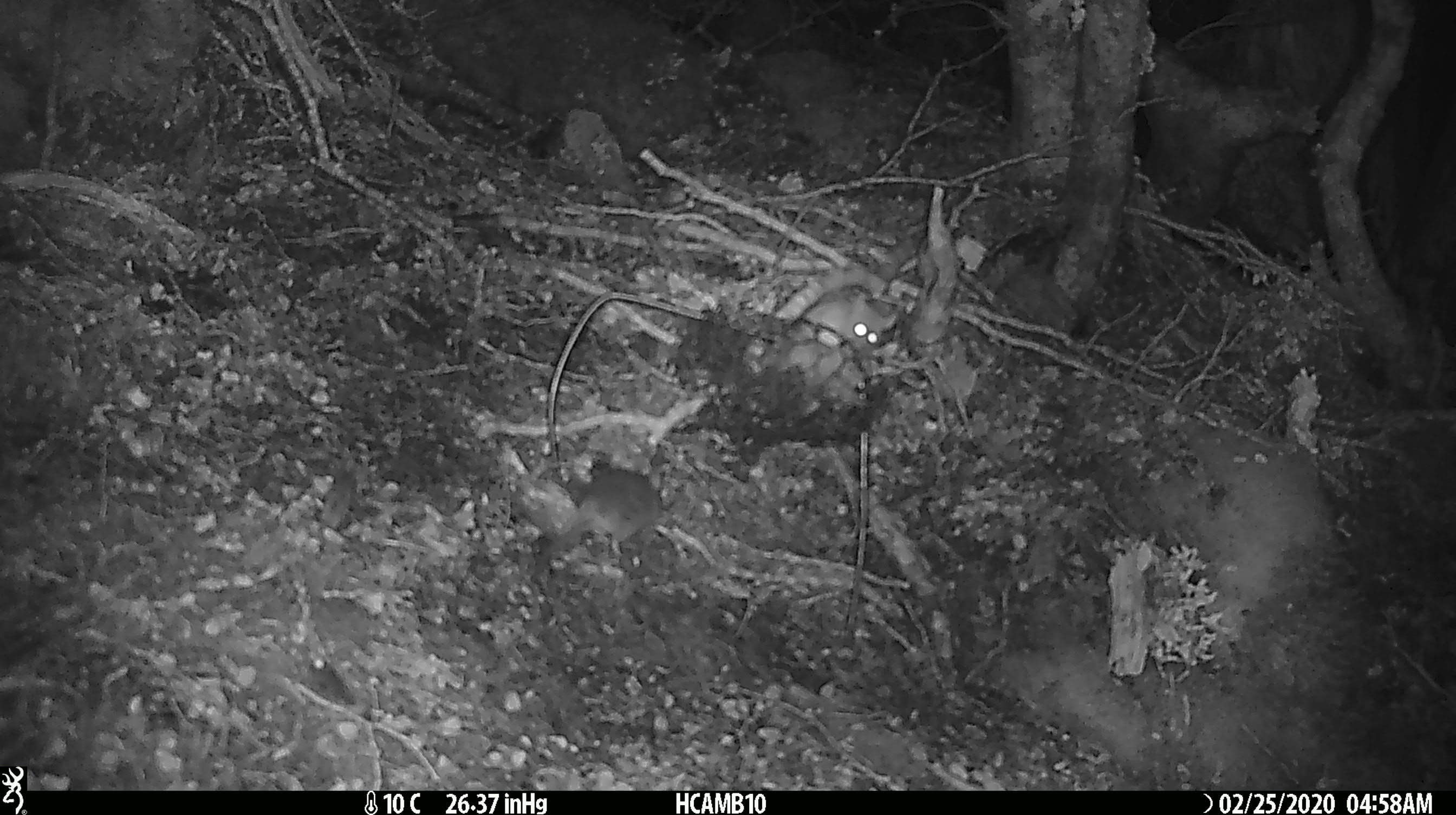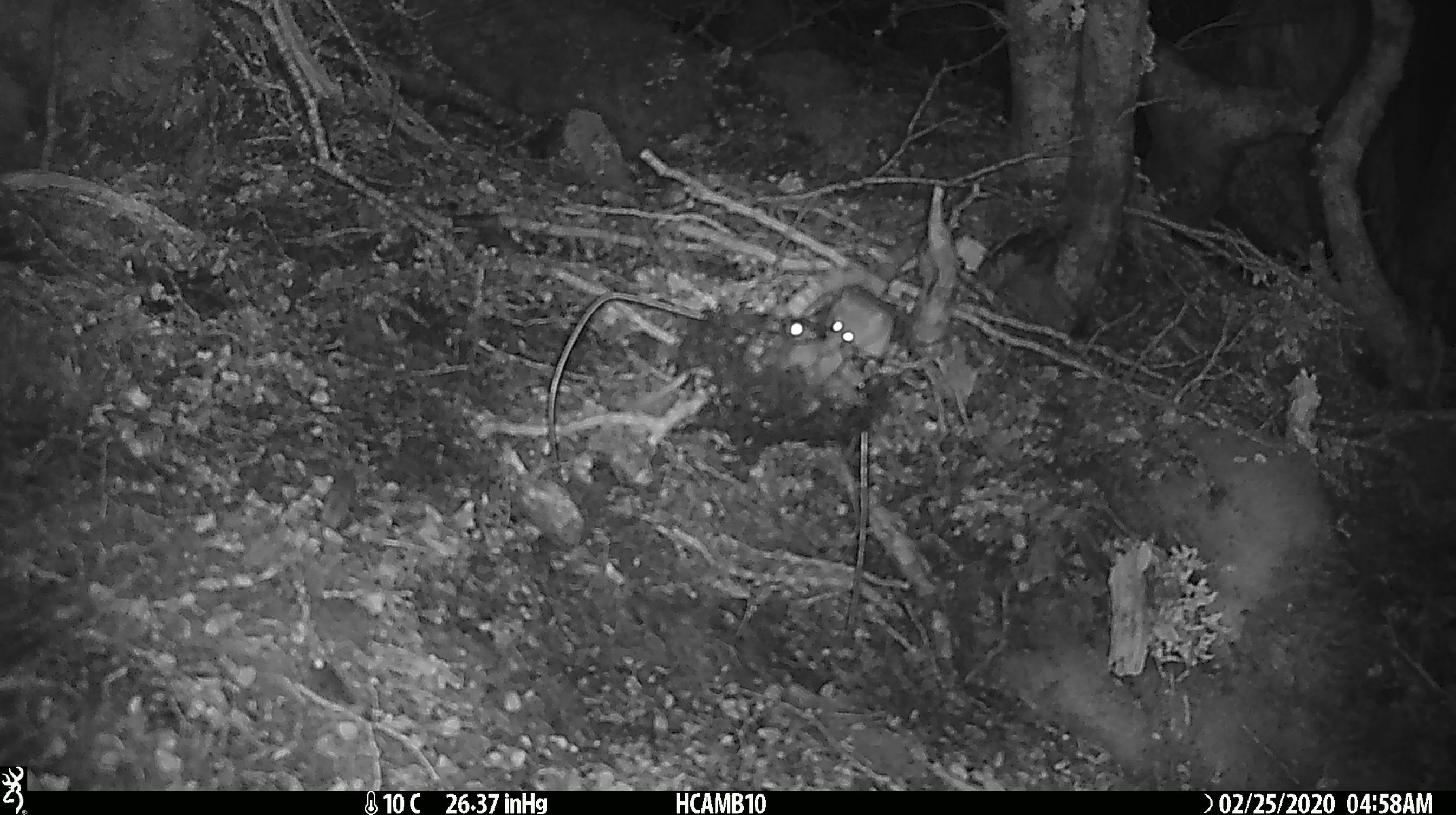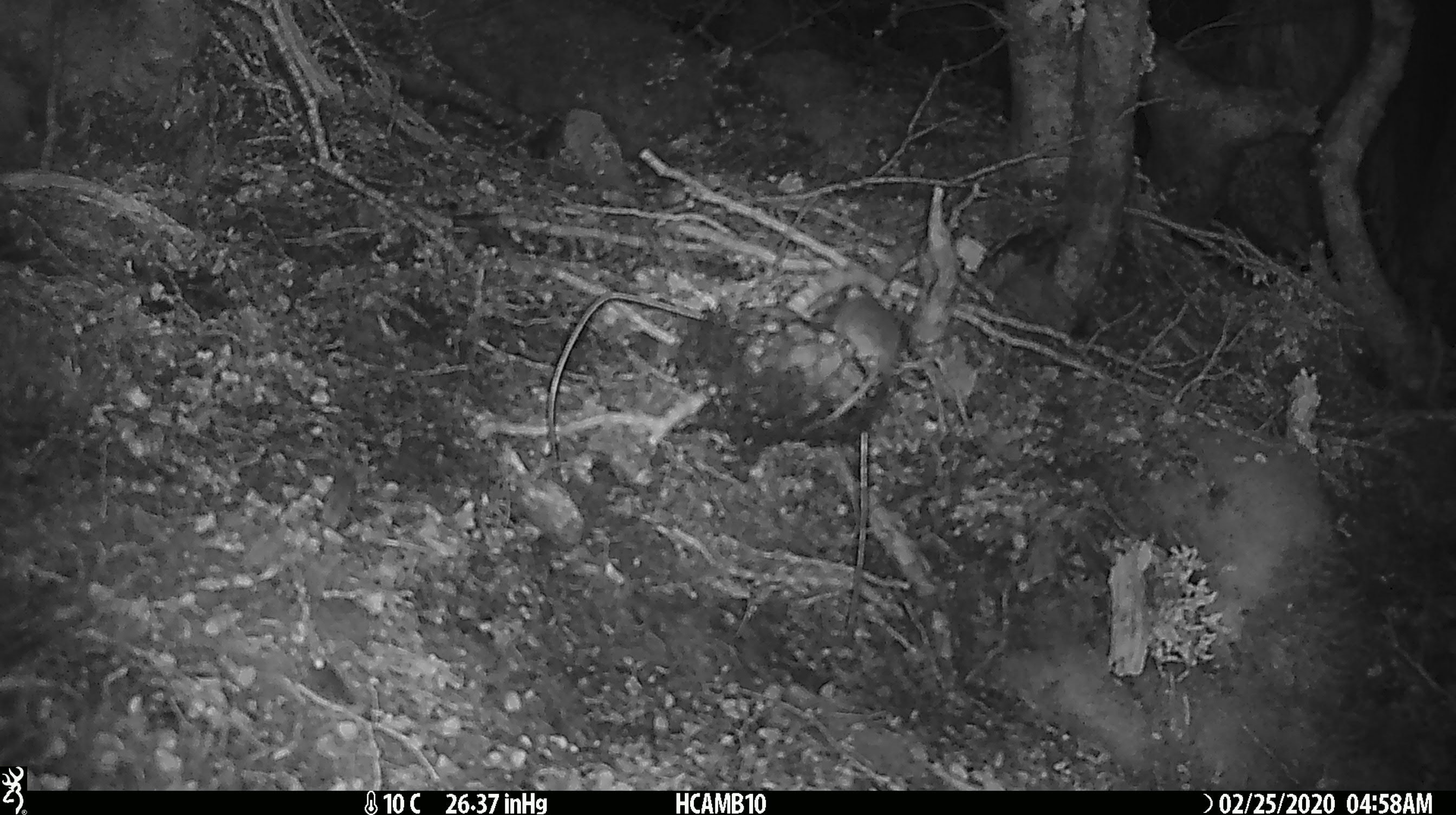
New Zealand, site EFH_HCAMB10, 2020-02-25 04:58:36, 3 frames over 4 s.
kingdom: Animalia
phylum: Chordata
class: Mammalia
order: Rodentia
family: Muridae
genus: Mus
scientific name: Mus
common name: mouse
Mouse (Mus).